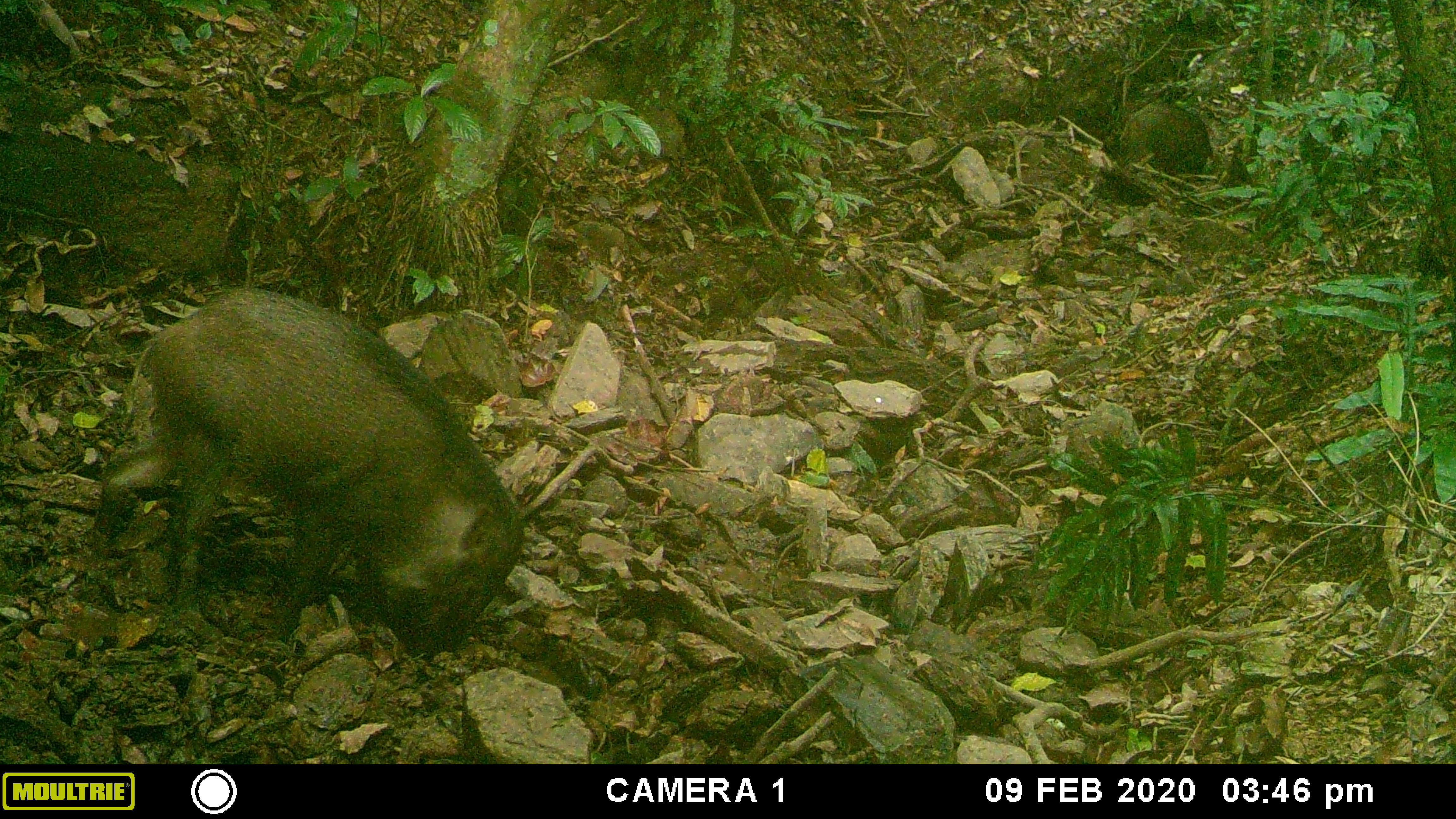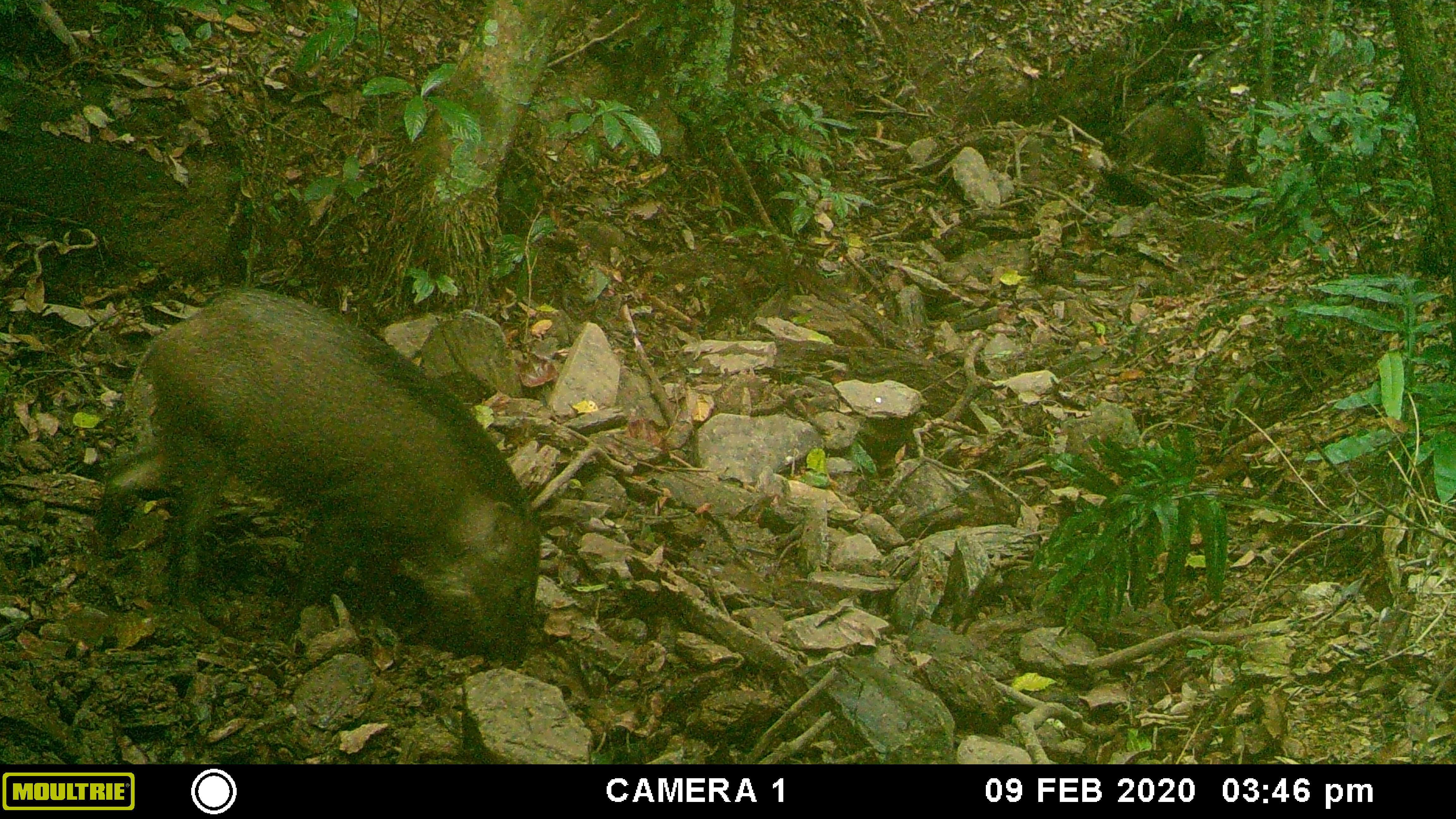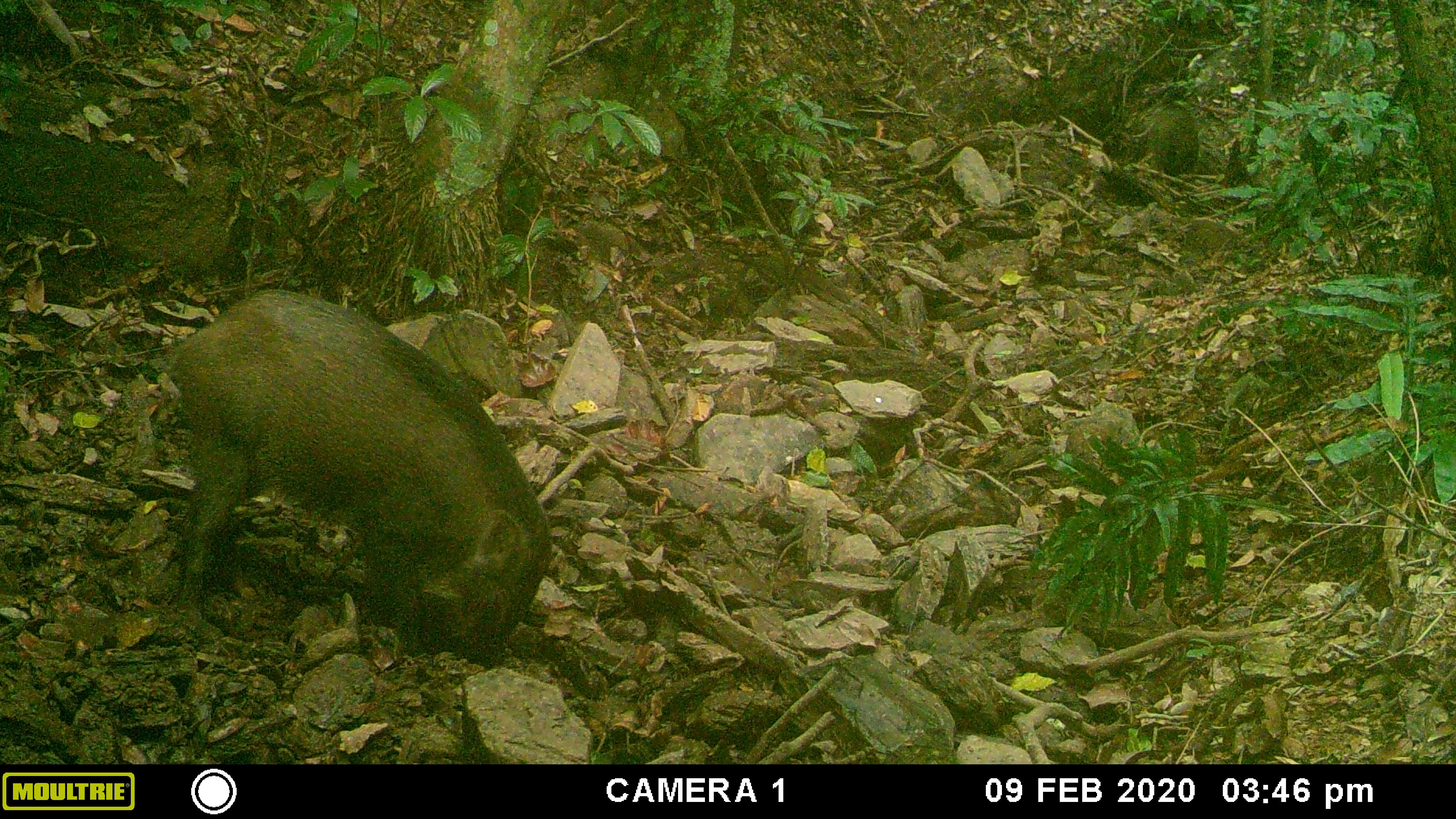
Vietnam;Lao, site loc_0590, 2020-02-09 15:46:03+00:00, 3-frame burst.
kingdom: Animalia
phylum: Chordata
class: Mammalia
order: Artiodactyla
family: Suidae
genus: Sus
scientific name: Sus scrofa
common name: eurasian wild pig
Eurasian wild pig (Sus scrofa). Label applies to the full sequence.